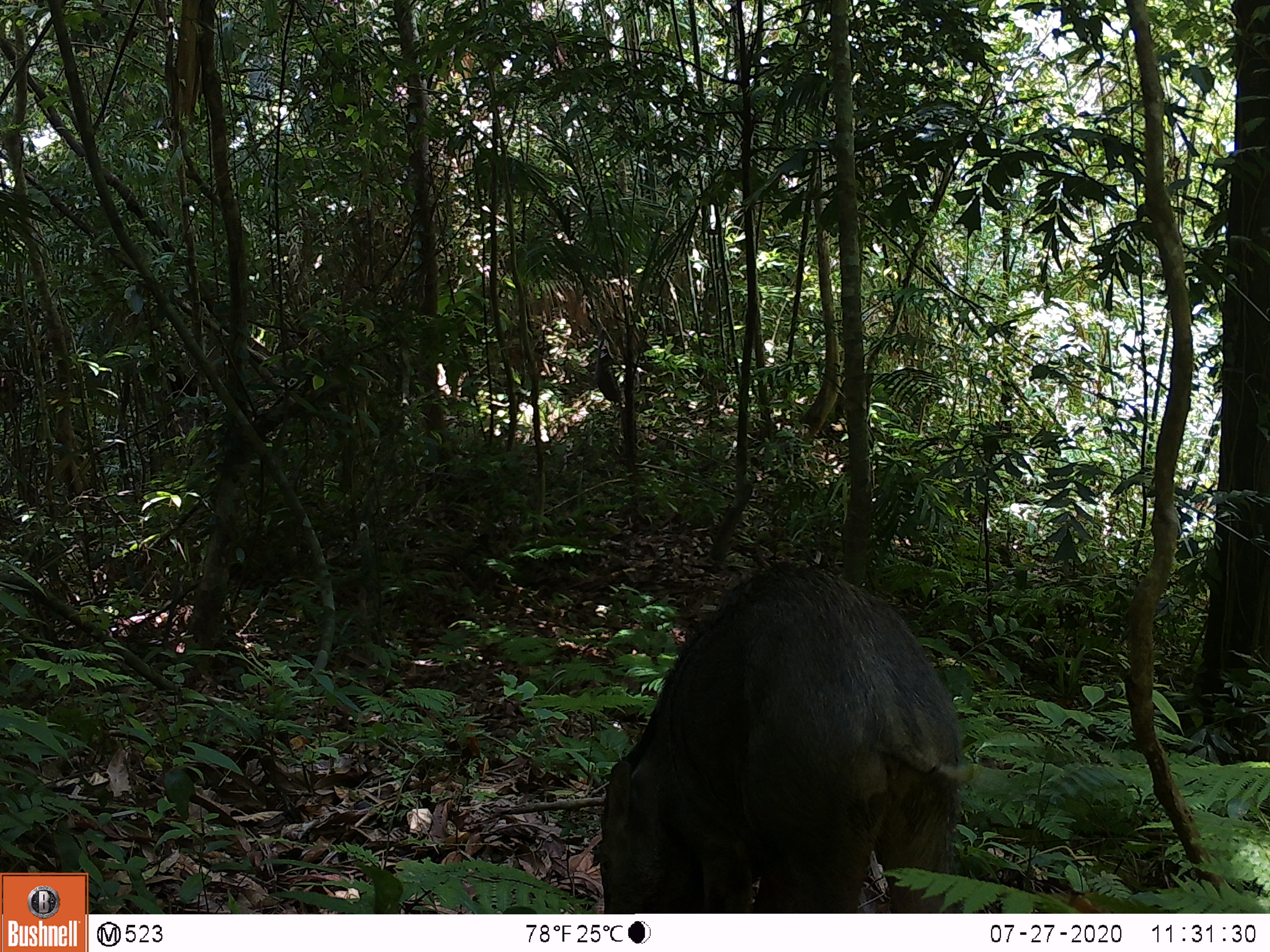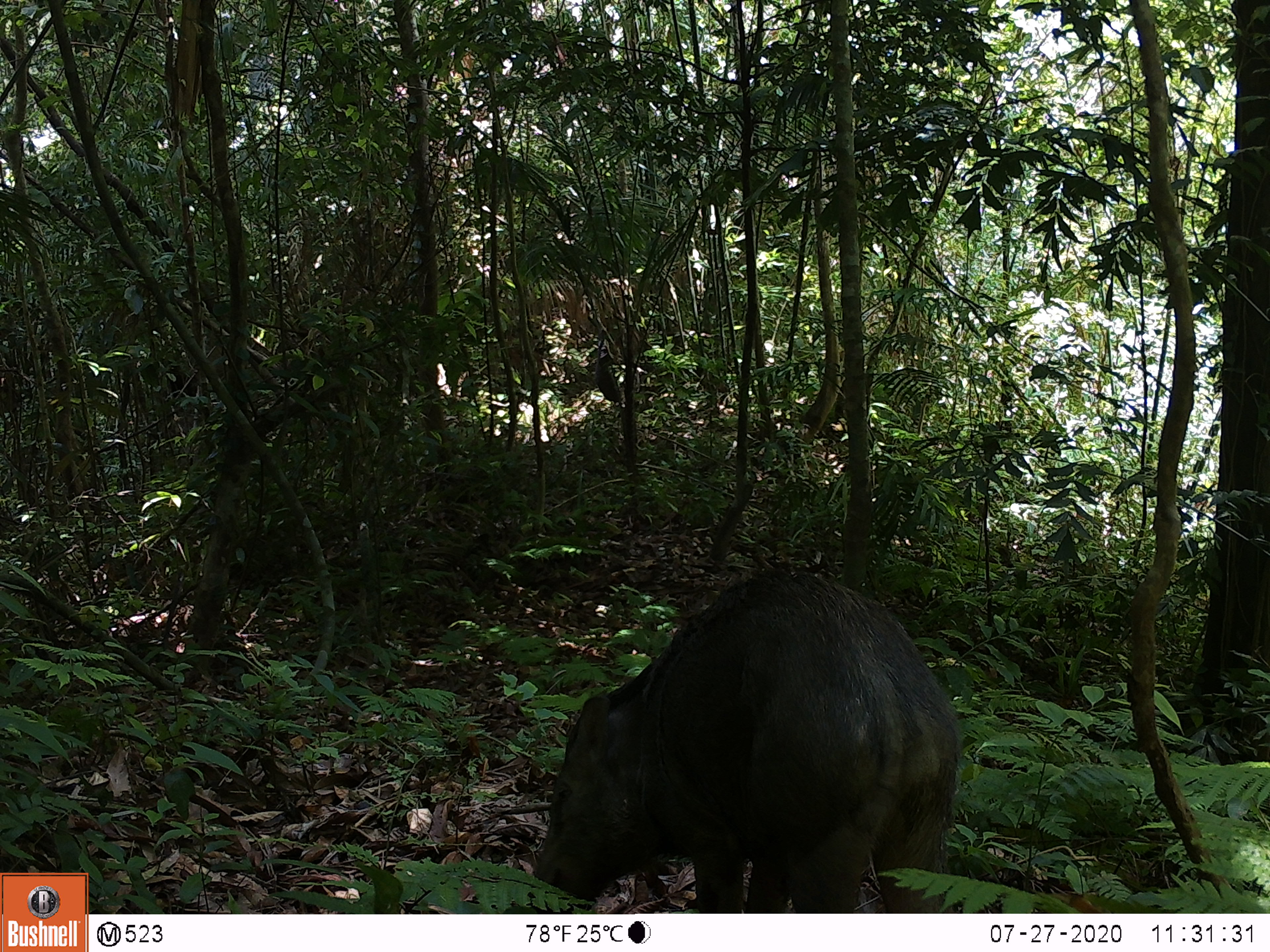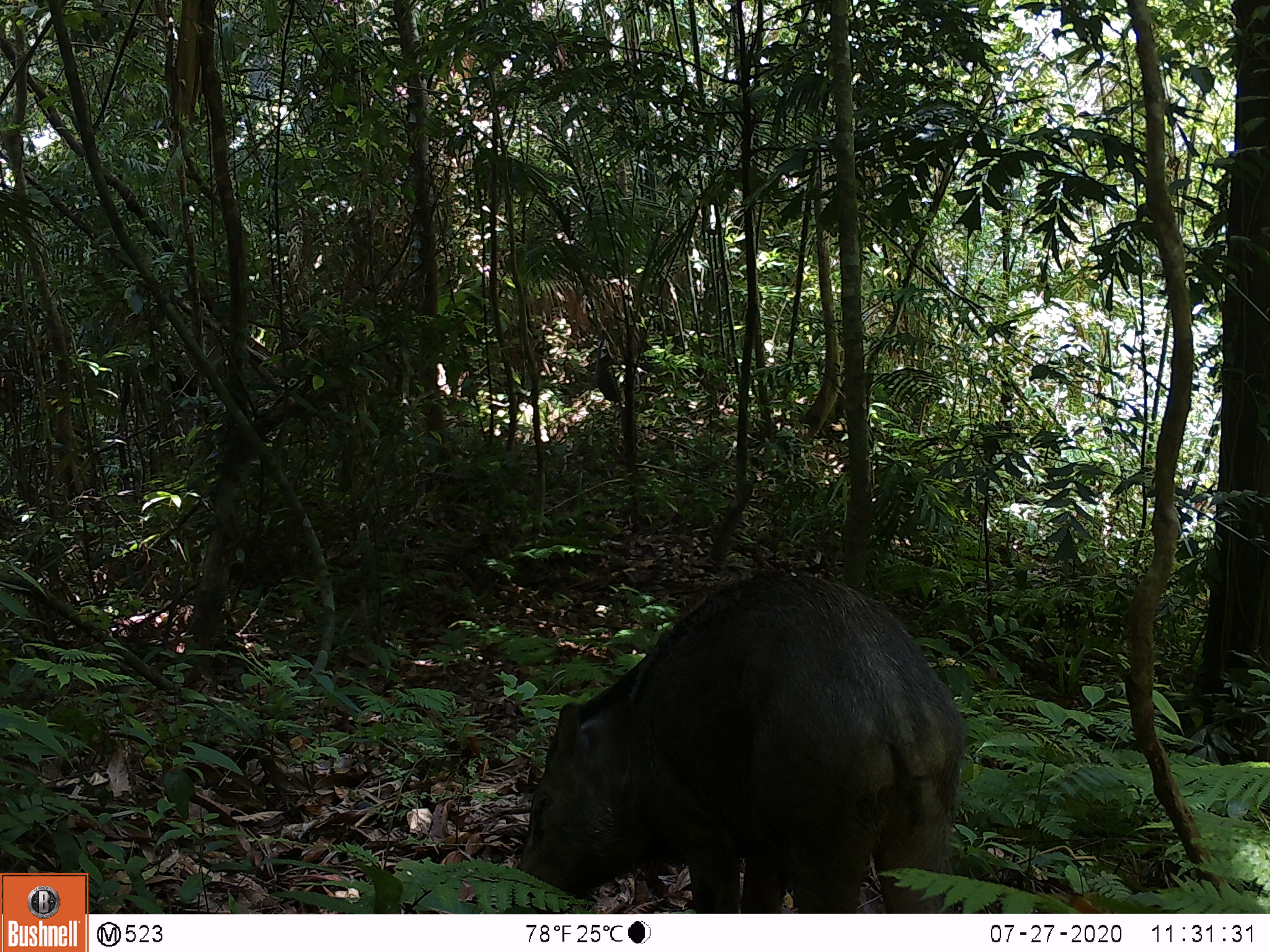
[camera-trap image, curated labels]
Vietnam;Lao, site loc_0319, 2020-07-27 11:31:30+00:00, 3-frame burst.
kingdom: Animalia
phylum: Chordata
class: Mammalia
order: Artiodactyla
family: Suidae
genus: Sus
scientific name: Sus scrofa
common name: eurasian wild pig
Eurasian wild pig (Sus scrofa). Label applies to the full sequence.